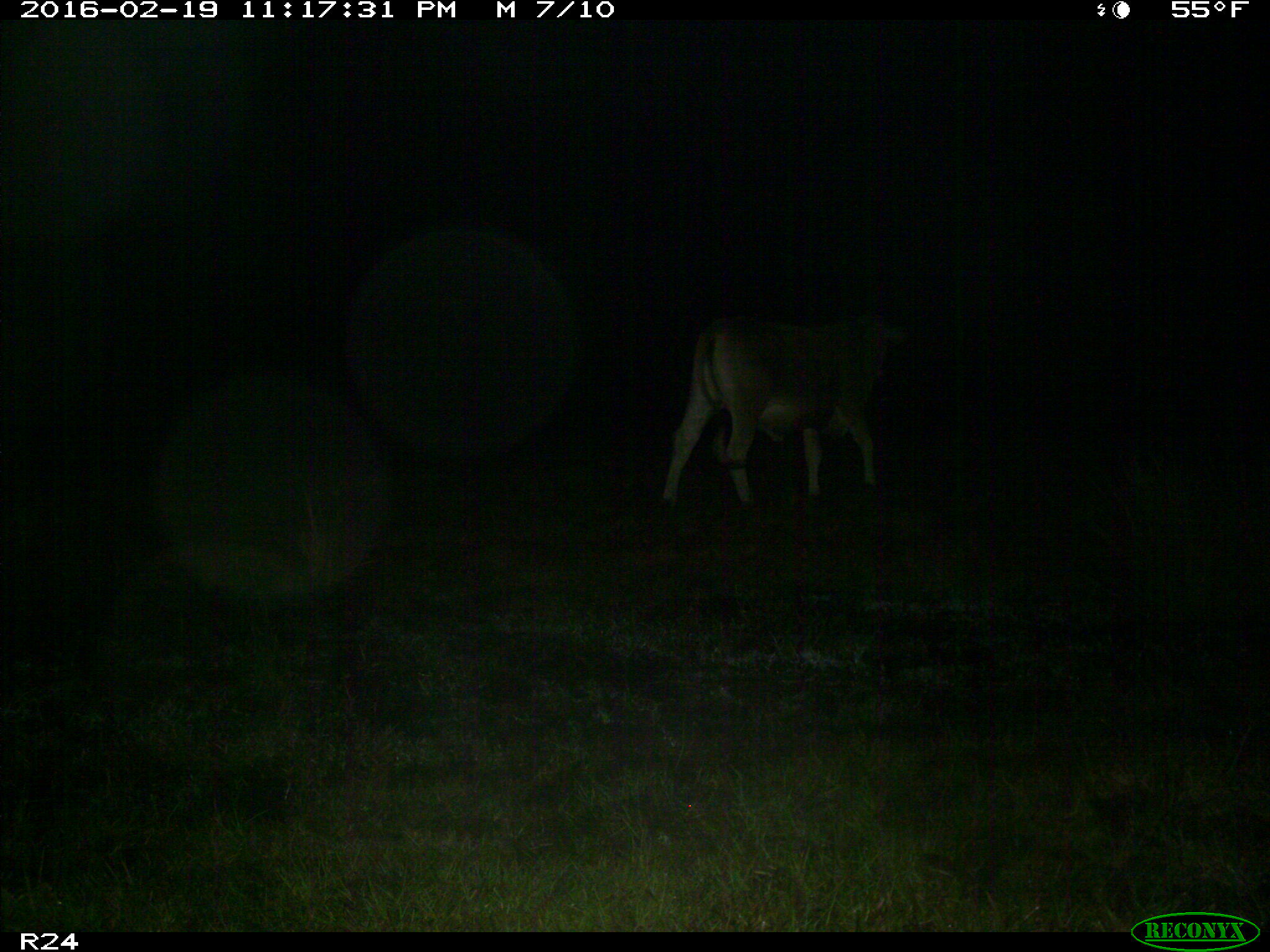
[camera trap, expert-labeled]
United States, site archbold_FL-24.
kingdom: Animalia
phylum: Chordata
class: Mammalia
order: Artiodactyla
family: Bovidae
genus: Bos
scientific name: Bos taurus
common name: domestic cow